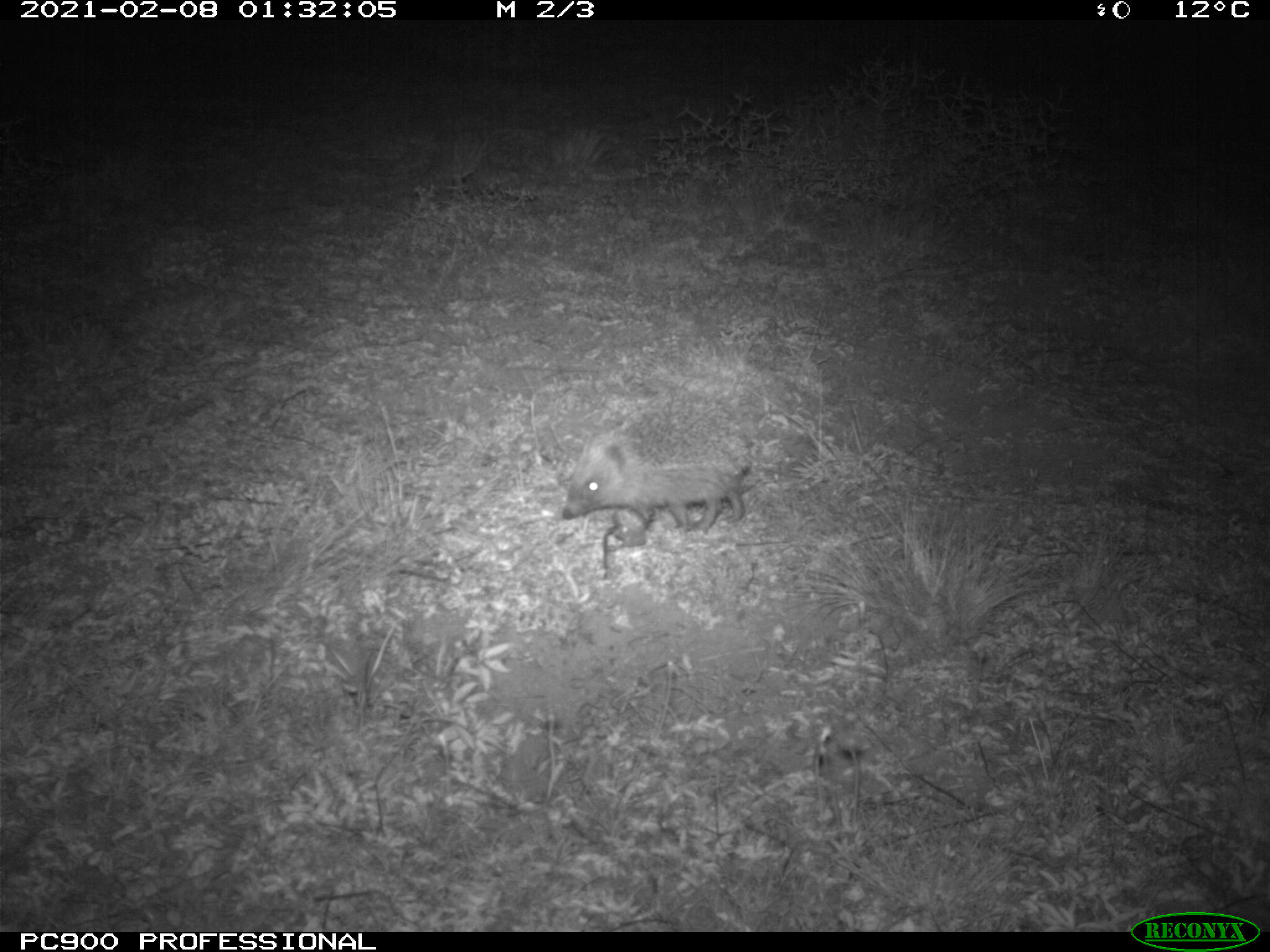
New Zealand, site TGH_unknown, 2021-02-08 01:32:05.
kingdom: Animalia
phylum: Chordata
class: Mammalia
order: Eulipotyphla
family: Erinaceidae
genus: Erinaceus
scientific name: Erinaceus europaeus europaeus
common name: european hedgehog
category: hedgehog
Hedgehog (european hedgehog) (Erinaceus europaeus europaeus).